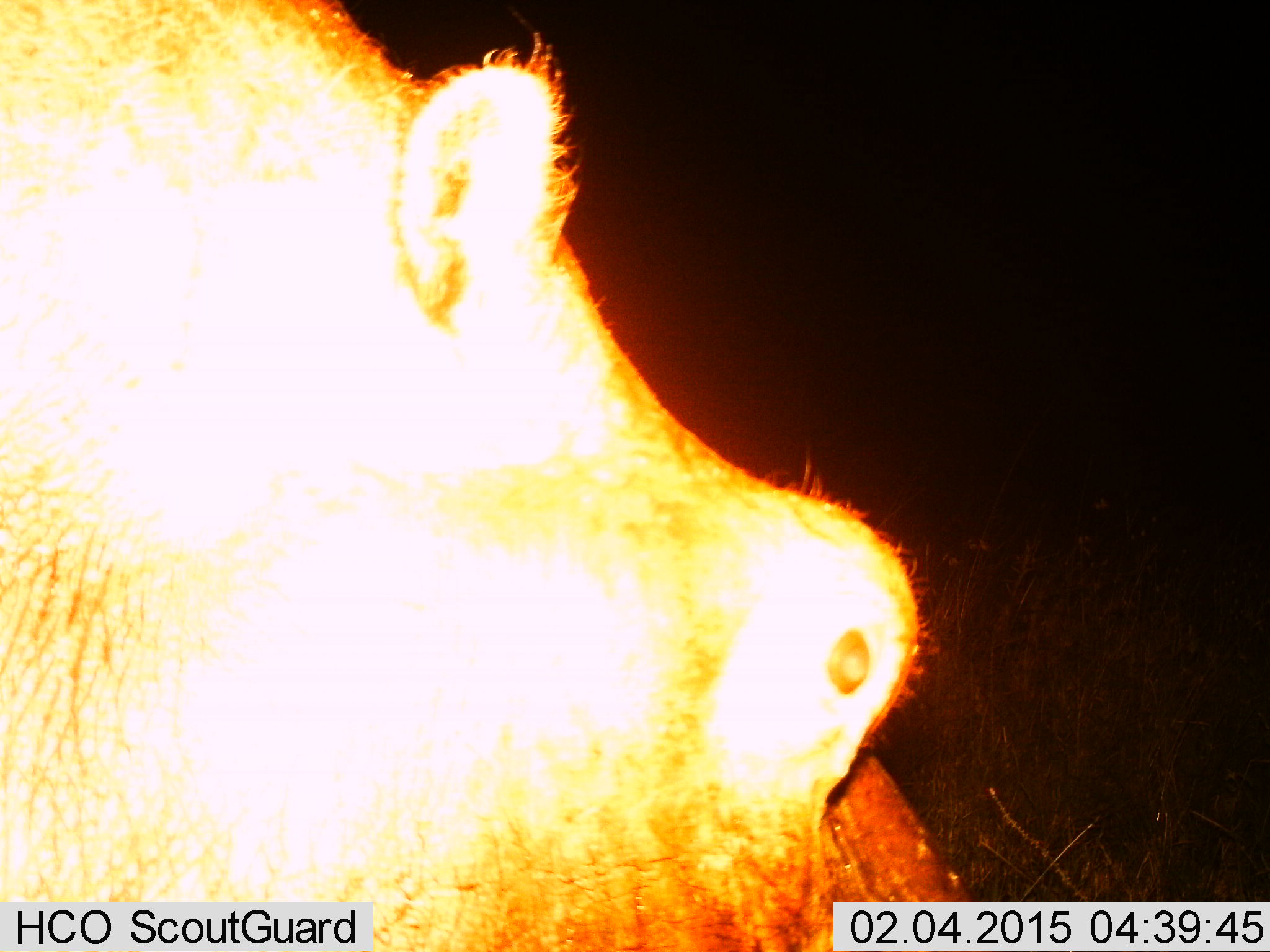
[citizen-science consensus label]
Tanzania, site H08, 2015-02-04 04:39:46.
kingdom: Animalia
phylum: Chordata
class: Mammalia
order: Artiodactyla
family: Hippopotamidae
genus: Hippopotamus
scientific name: Hippopotamus amphibius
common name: hippopotamus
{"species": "hippopotamus (Hippopotamus amphibius)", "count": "1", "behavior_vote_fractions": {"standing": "80%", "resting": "0%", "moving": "10%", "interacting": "0%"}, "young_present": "0%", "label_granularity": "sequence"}